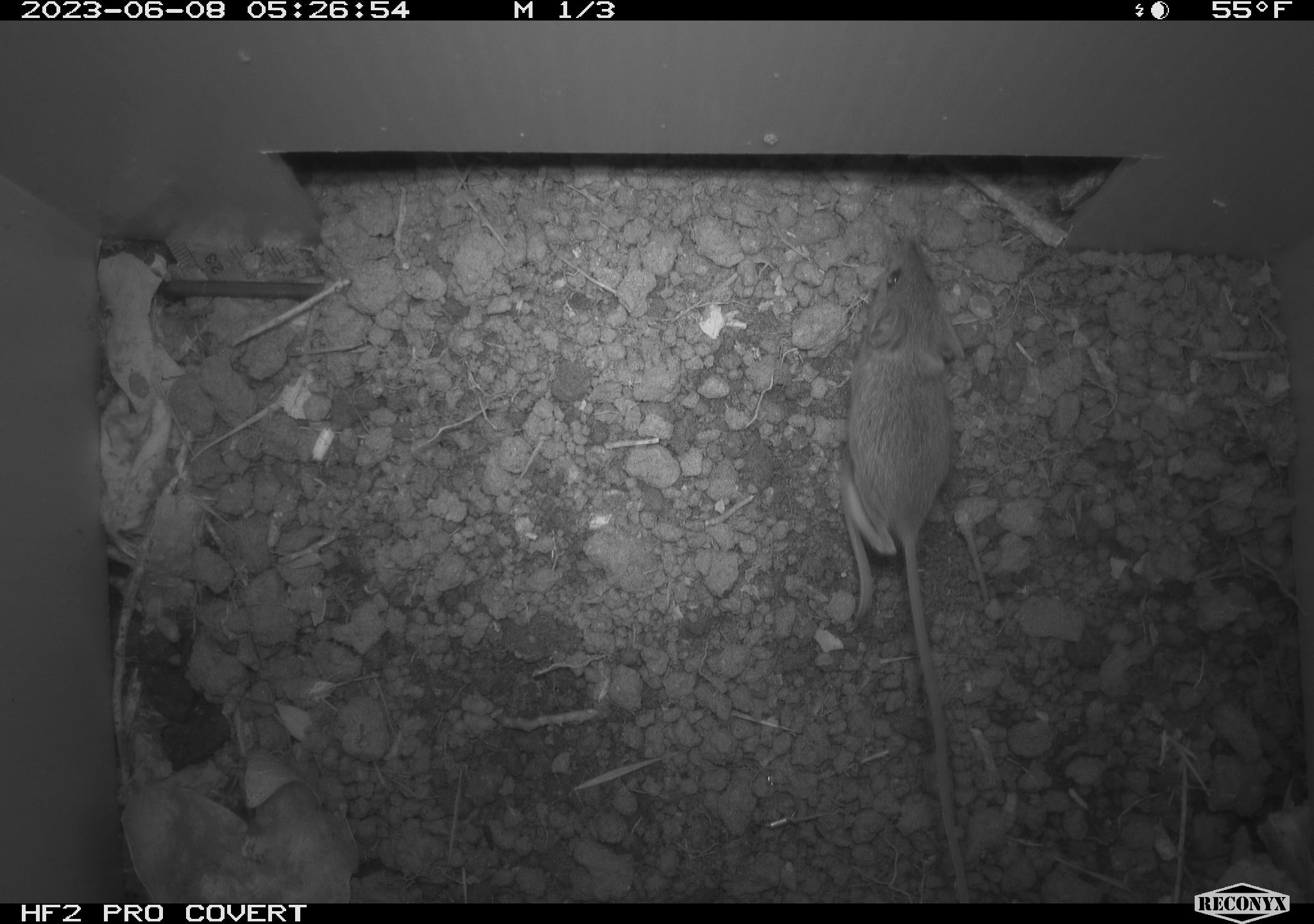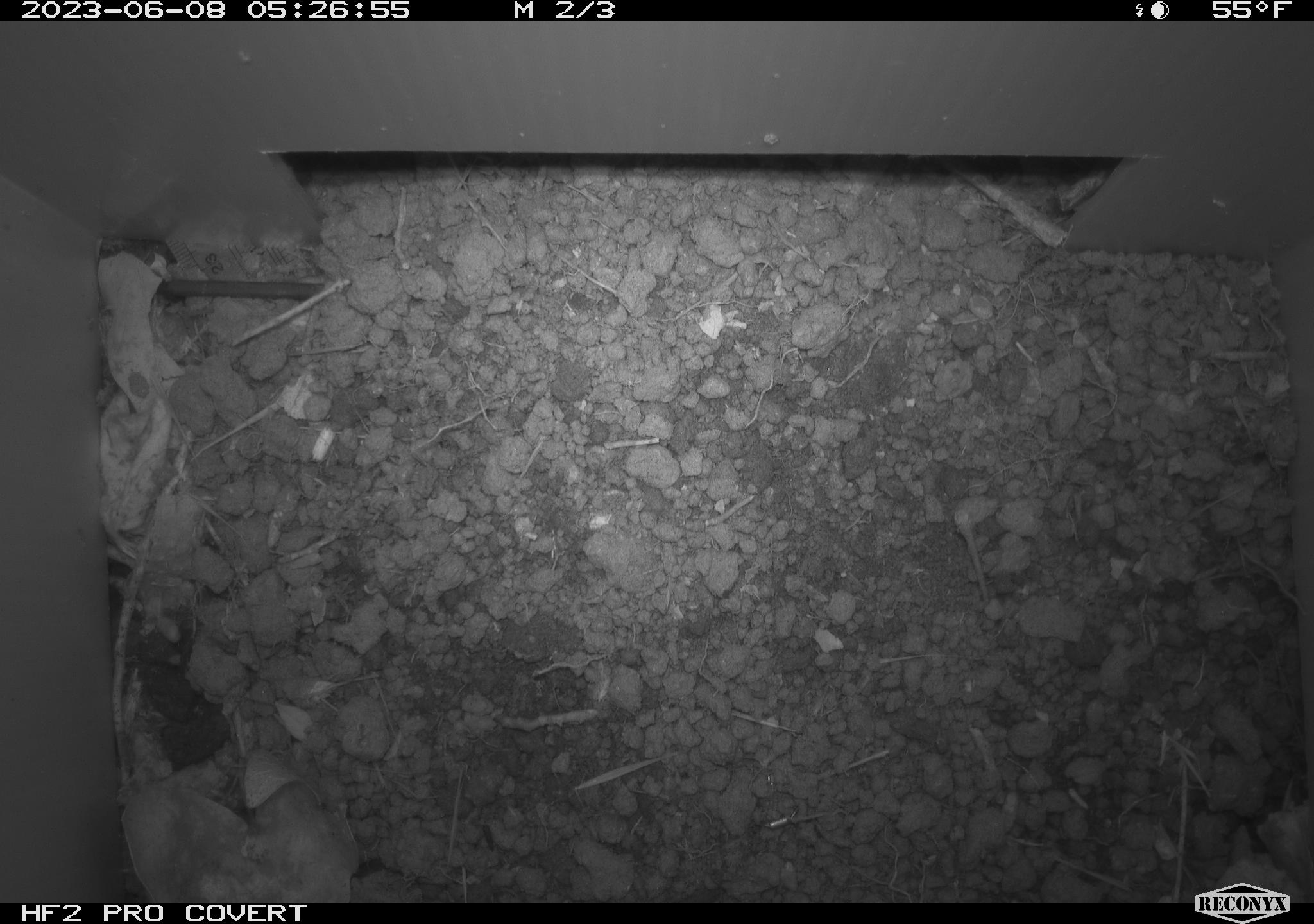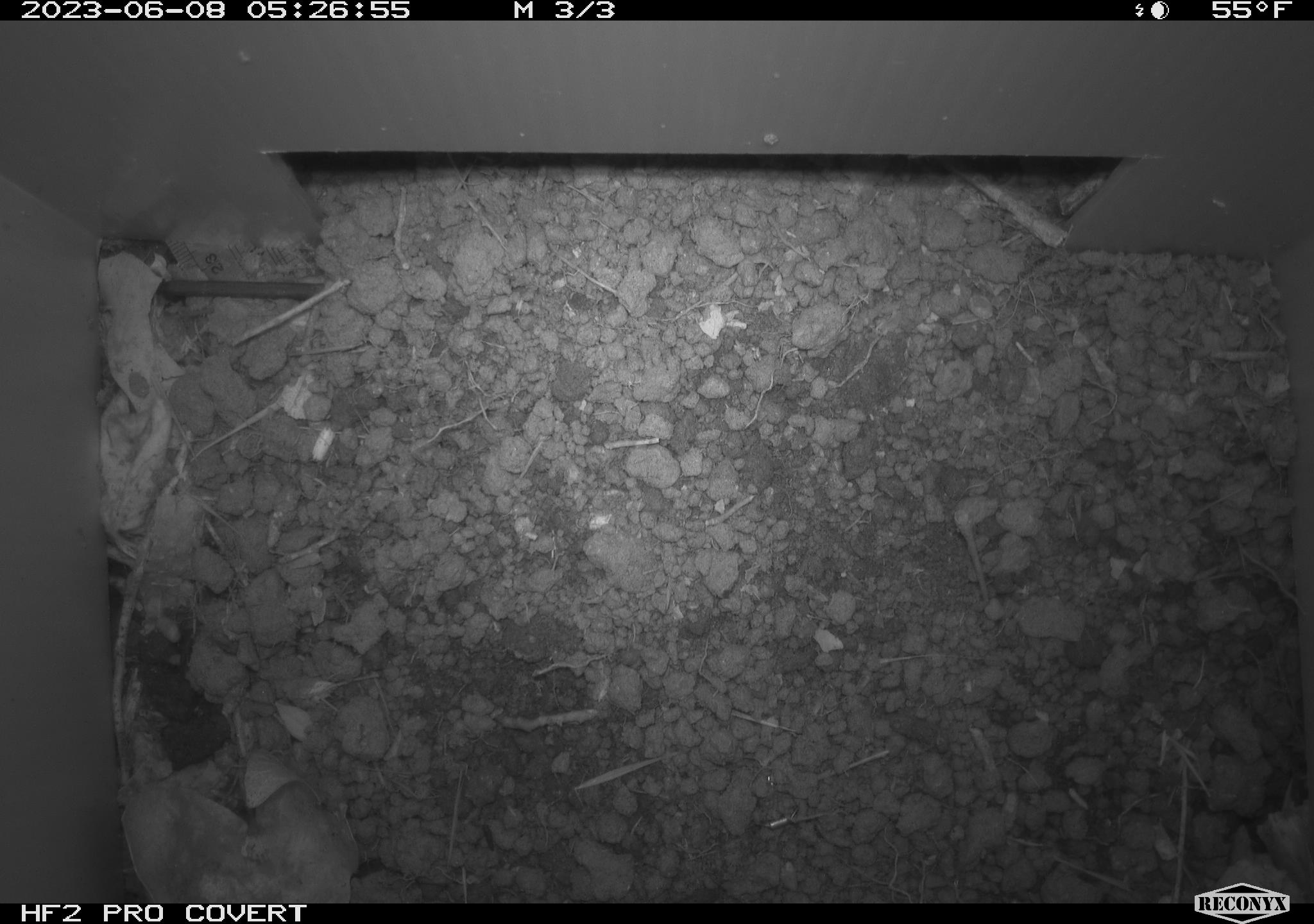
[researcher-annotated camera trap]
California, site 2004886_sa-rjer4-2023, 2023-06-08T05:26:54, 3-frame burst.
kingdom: Animalia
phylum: Chordata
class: Mammalia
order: Rodentia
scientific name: Rodentia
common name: mouse species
Mouse species (Rodentia).